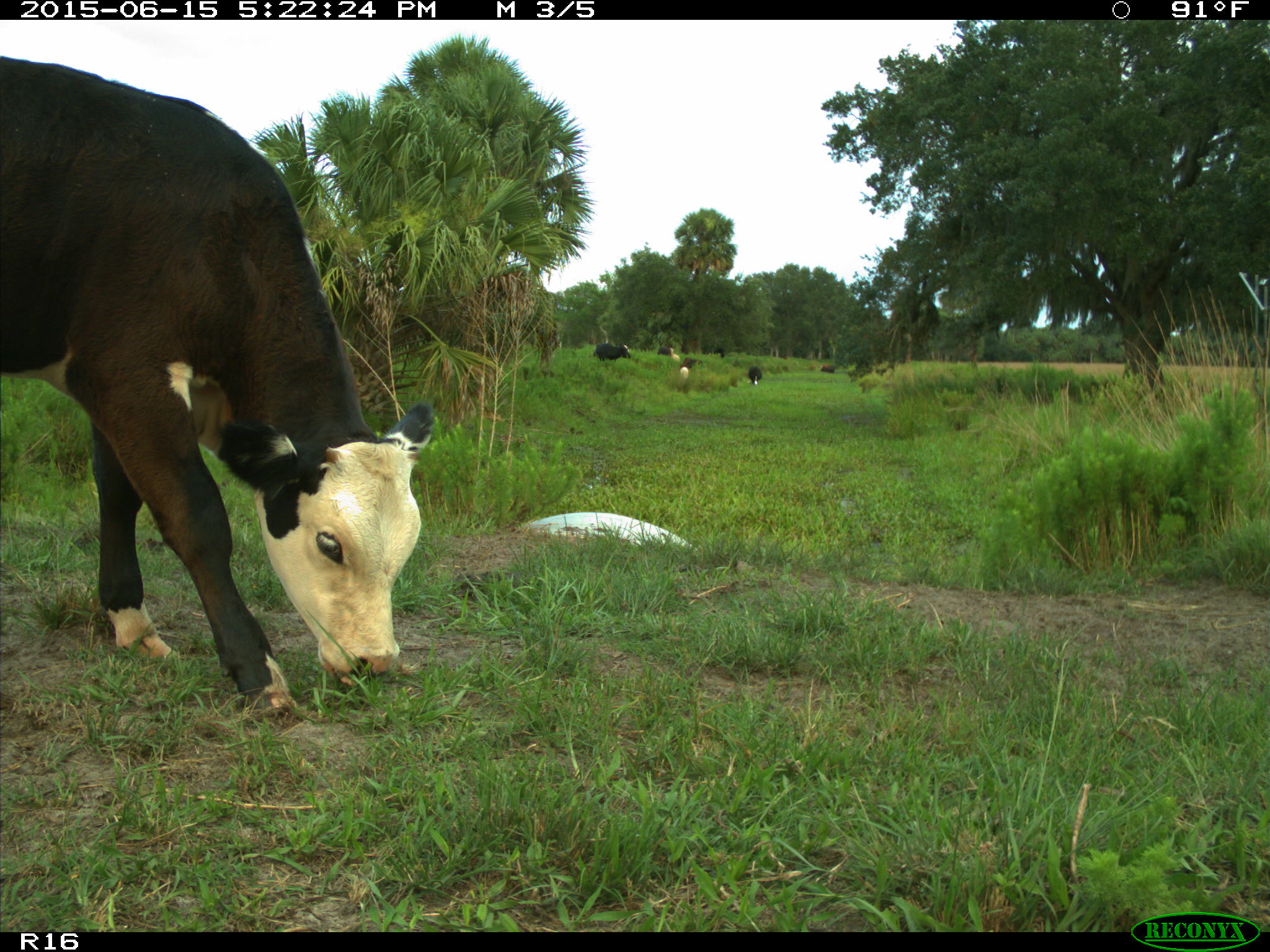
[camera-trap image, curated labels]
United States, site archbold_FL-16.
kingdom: Animalia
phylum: Chordata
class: Mammalia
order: Artiodactyla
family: Bovidae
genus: Bos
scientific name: Bos taurus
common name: domestic cow